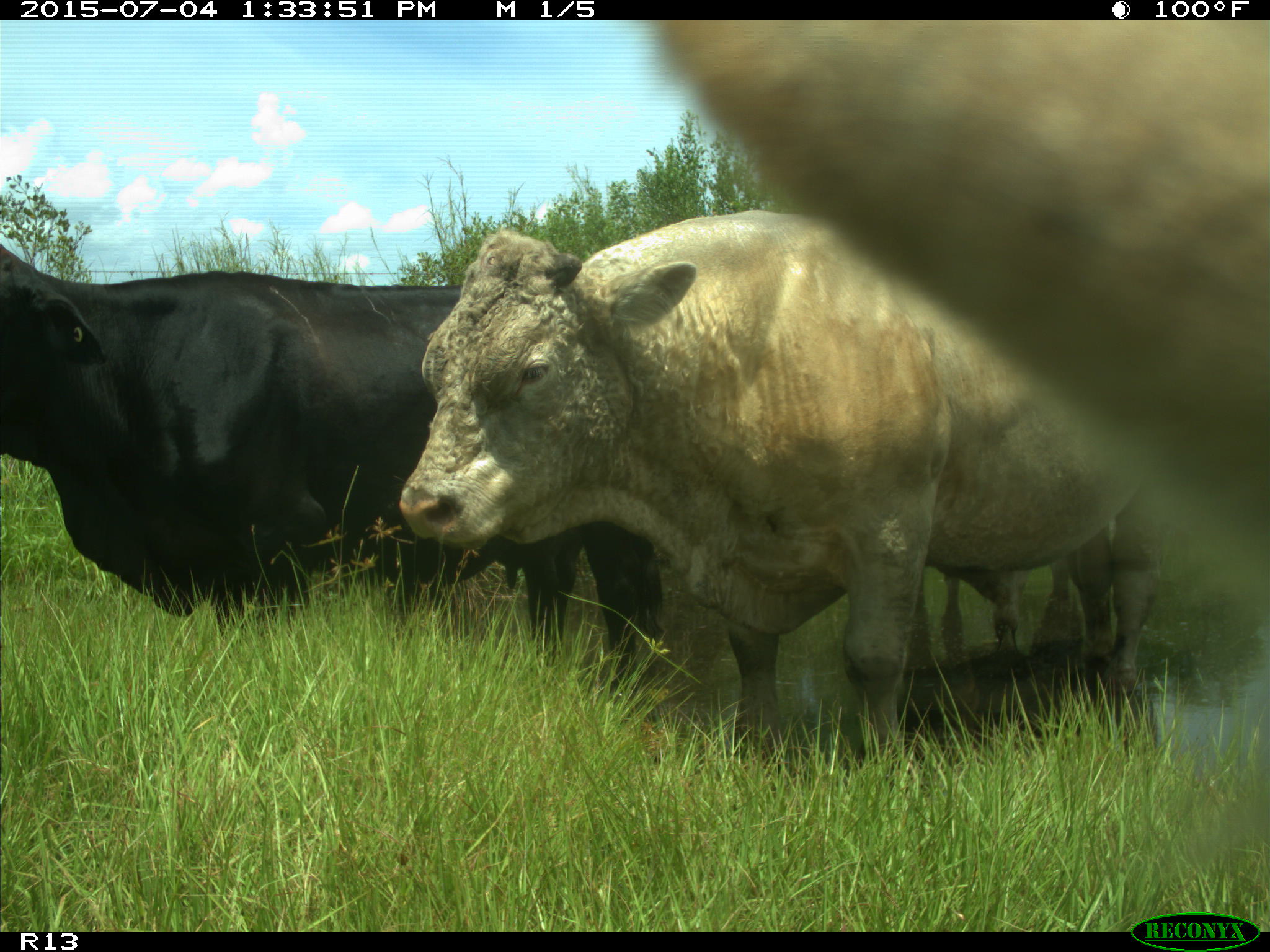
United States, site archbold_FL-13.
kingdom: Animalia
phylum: Chordata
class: Mammalia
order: Artiodactyla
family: Bovidae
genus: Bos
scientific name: Bos taurus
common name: domestic cow